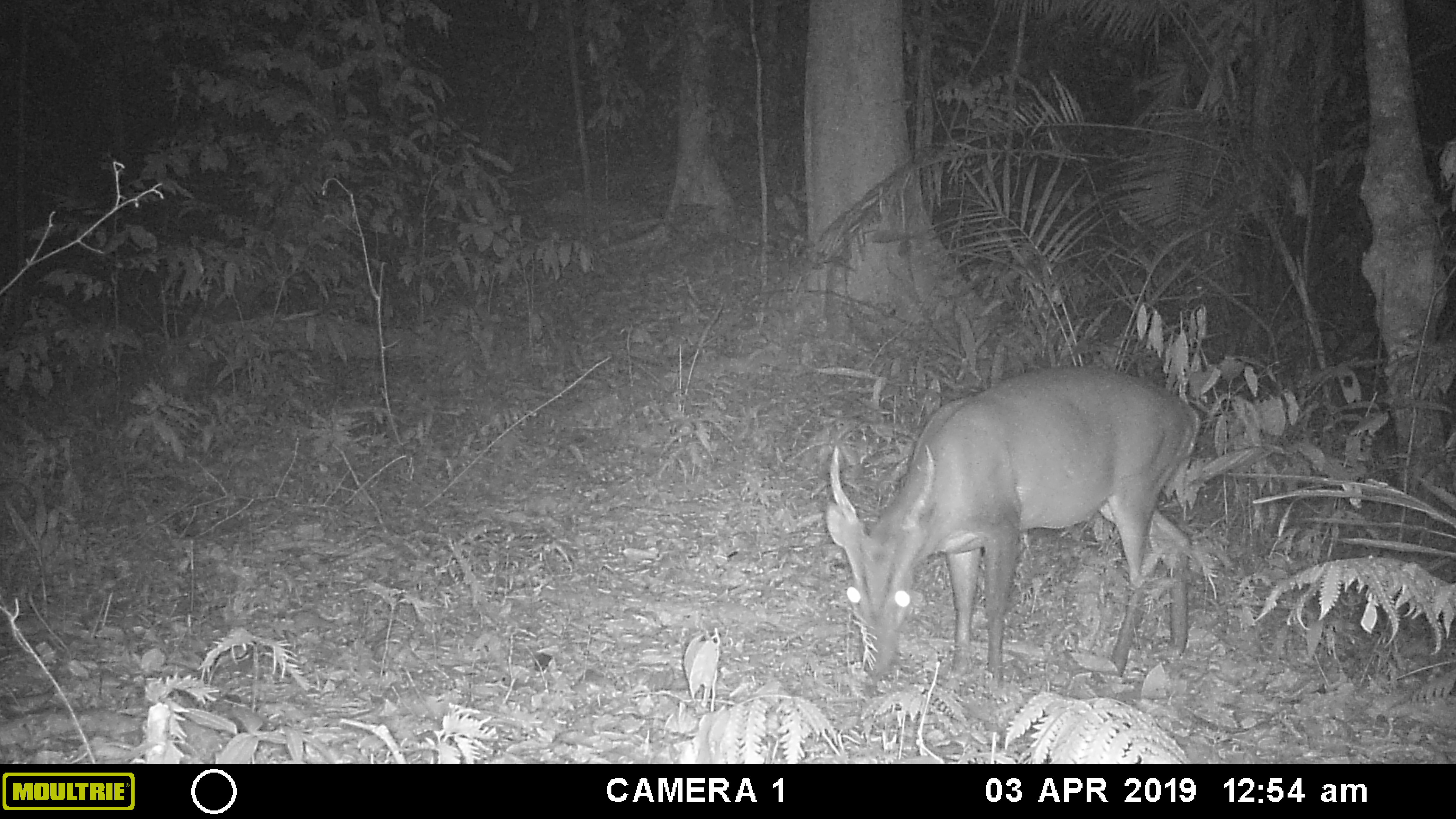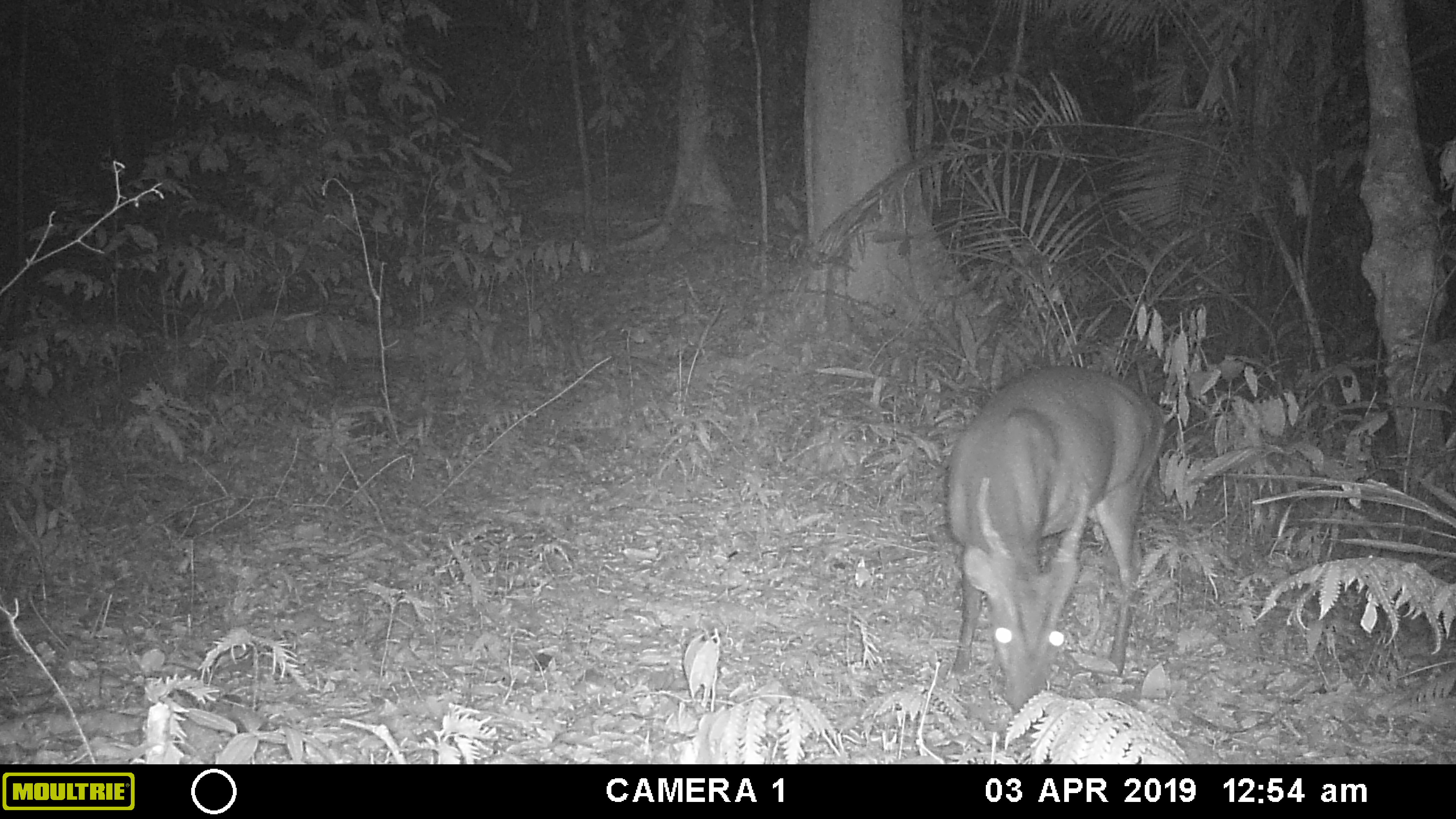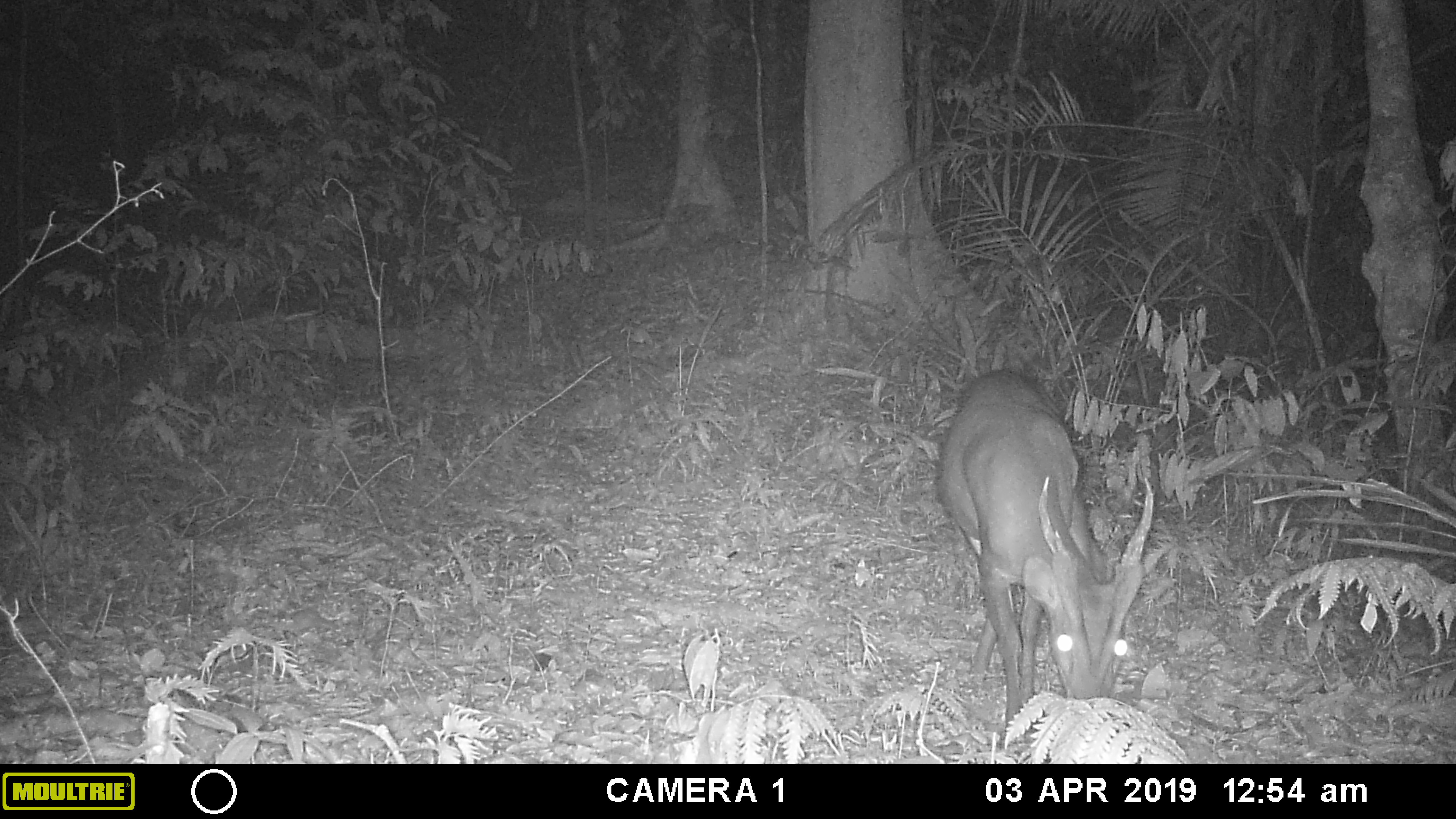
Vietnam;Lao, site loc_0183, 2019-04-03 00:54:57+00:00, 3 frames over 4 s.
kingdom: Animalia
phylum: Chordata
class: Mammalia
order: Artiodactyla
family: Cervidae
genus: Muntiacus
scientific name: Muntiacus vuquangensis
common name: large-antlered muntjac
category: large antlered muntjac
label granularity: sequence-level